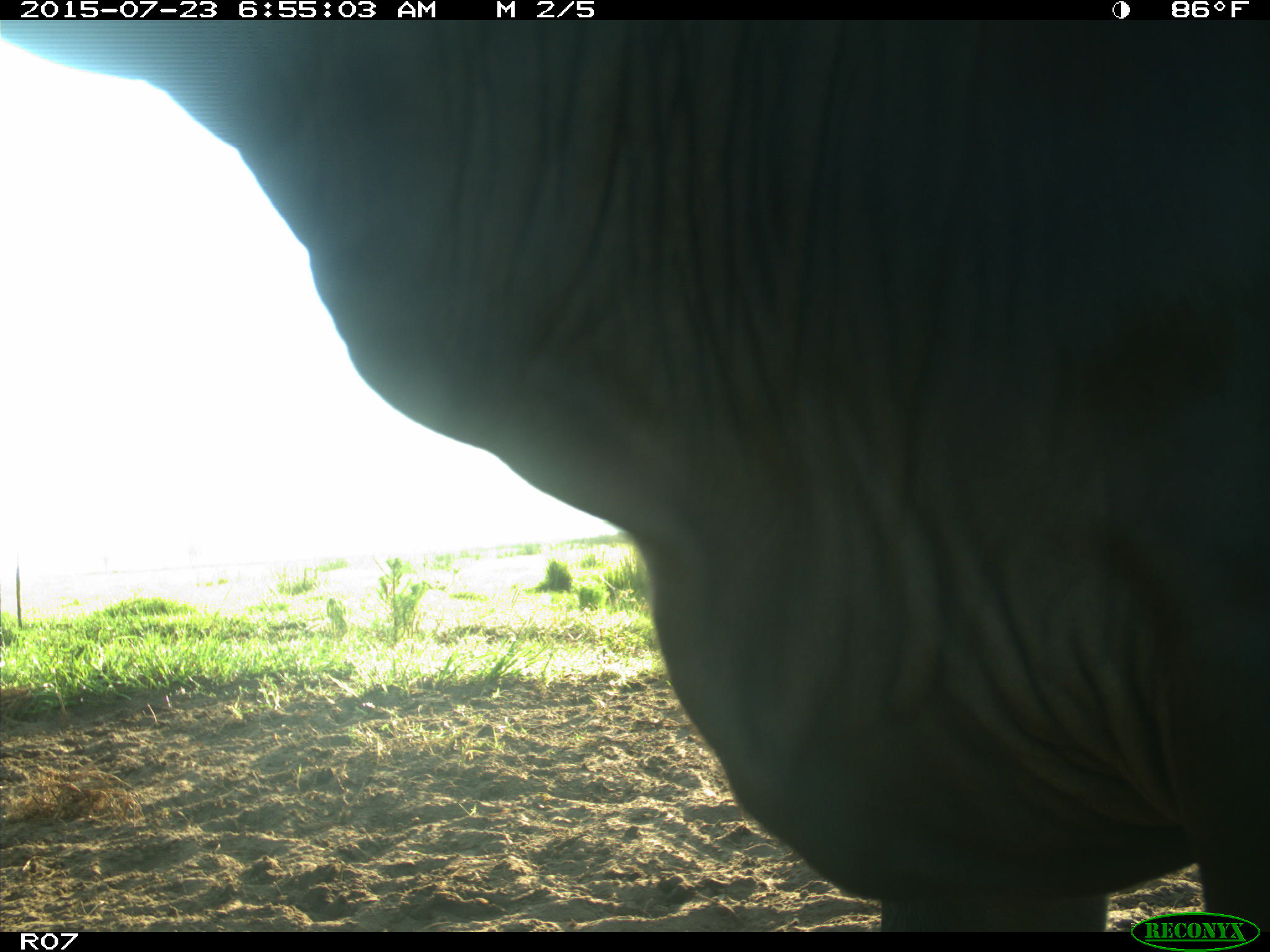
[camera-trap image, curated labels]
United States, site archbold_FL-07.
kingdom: Animalia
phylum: Chordata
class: Mammalia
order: Artiodactyla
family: Bovidae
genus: Bos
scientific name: Bos taurus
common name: domestic cow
Bos taurus (domestic cow).